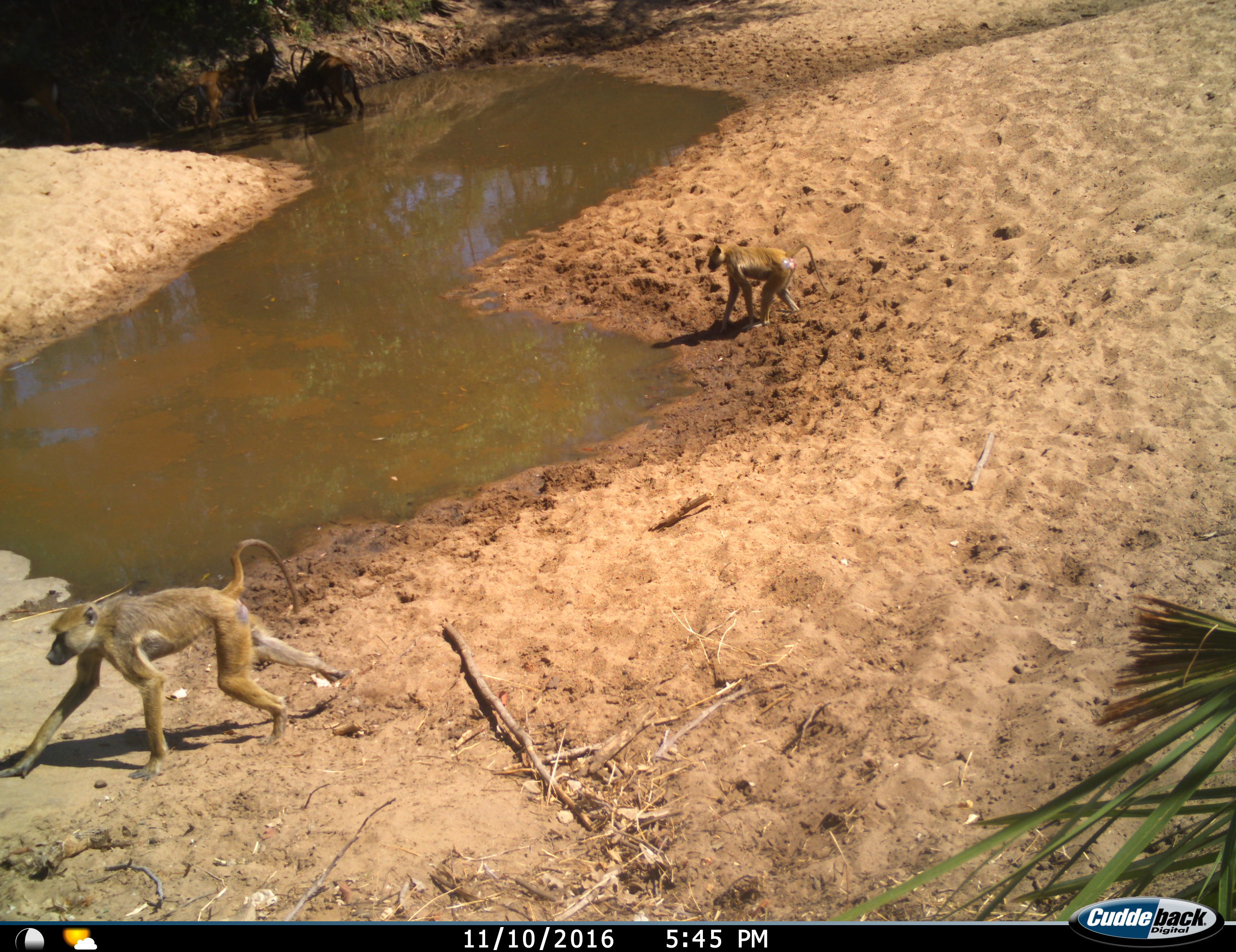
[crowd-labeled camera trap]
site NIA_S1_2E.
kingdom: Animalia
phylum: Chordata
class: Mammalia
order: Primates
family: Cercopithecidae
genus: Papio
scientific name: Papio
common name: baboon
Baboon (Papio), count 2. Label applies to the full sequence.